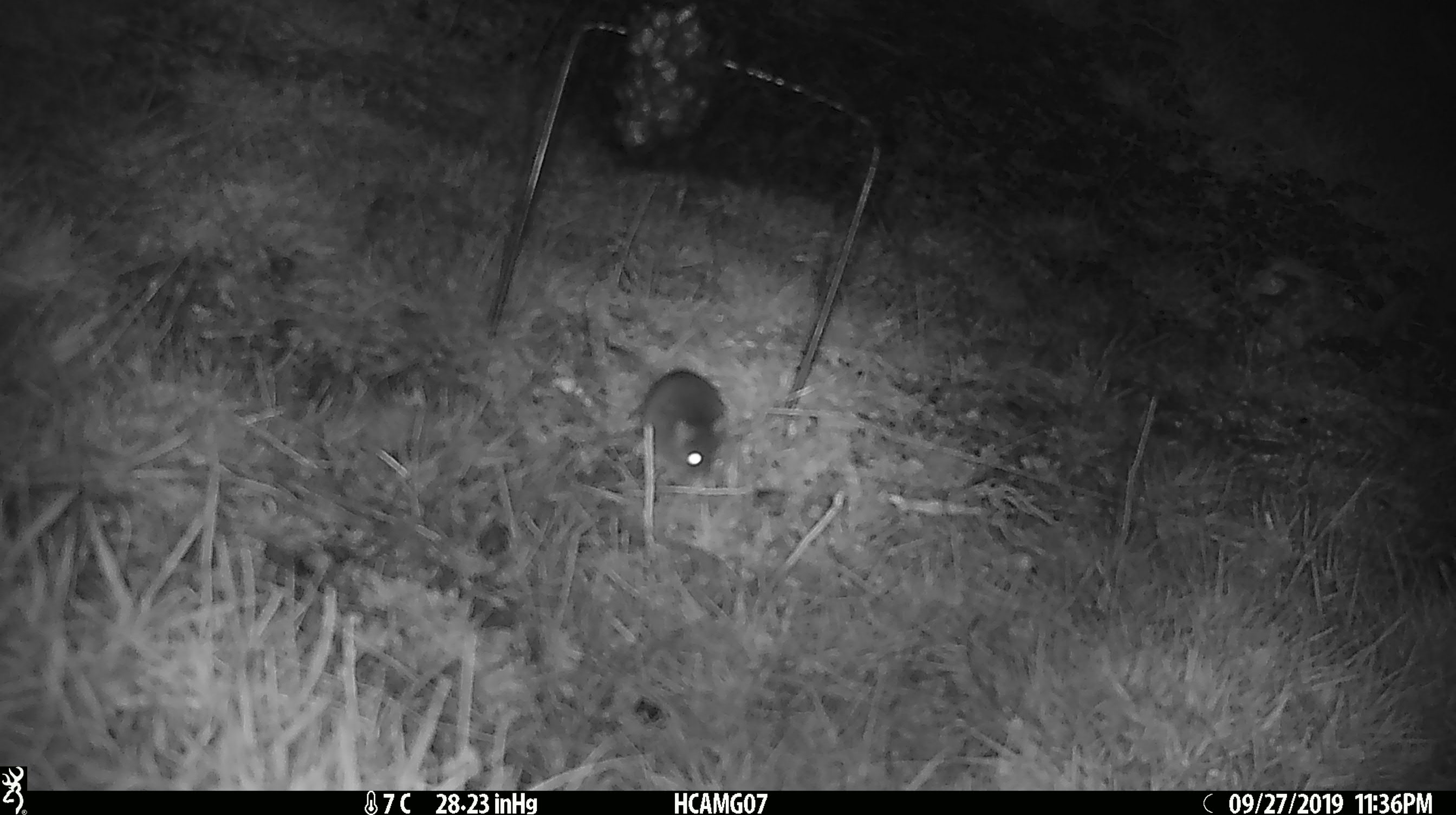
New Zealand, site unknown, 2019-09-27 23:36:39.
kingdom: Animalia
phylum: Chordata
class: Mammalia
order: Rodentia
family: Muridae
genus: Mus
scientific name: Mus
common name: mouse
Mouse (Mus).